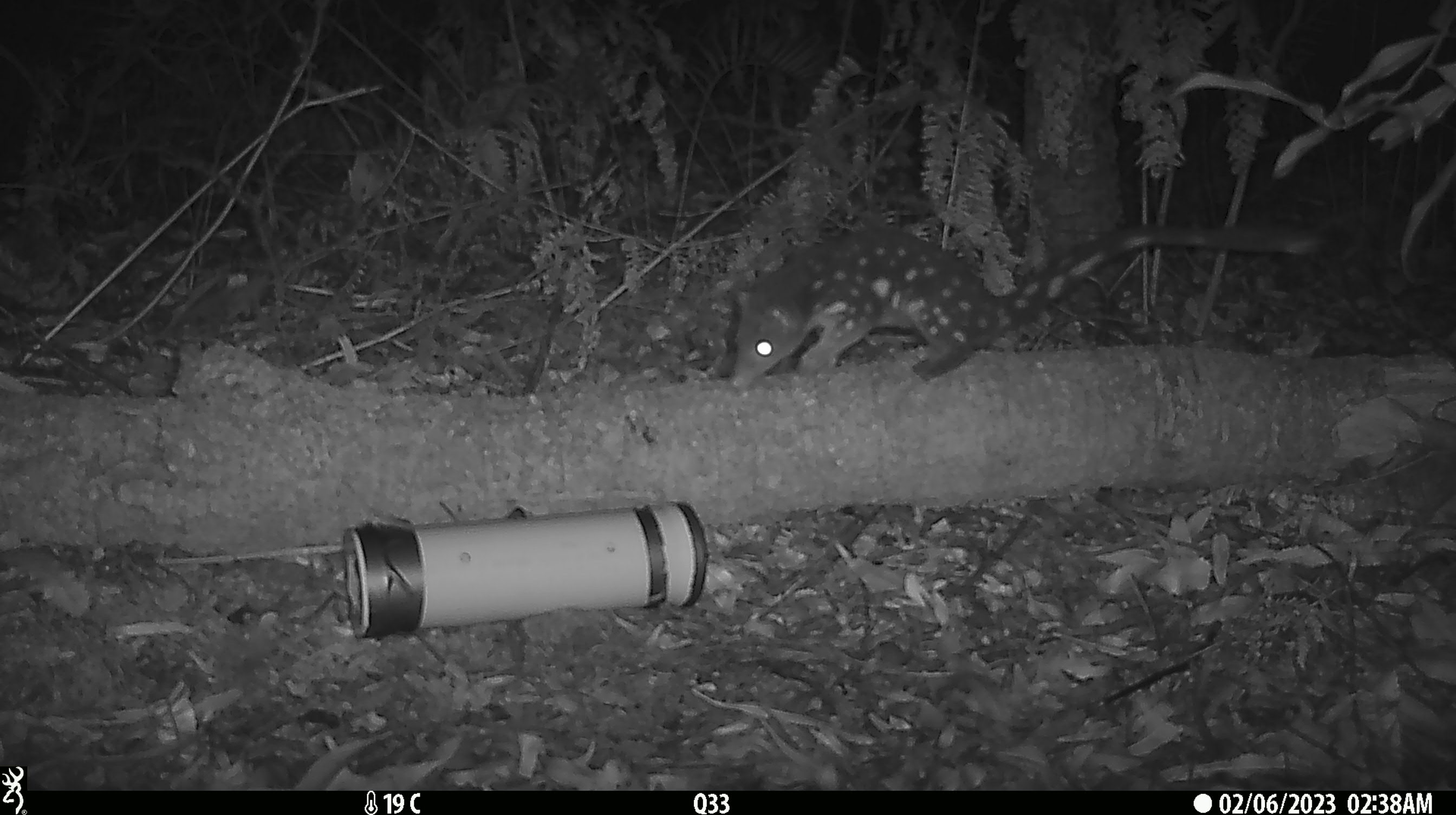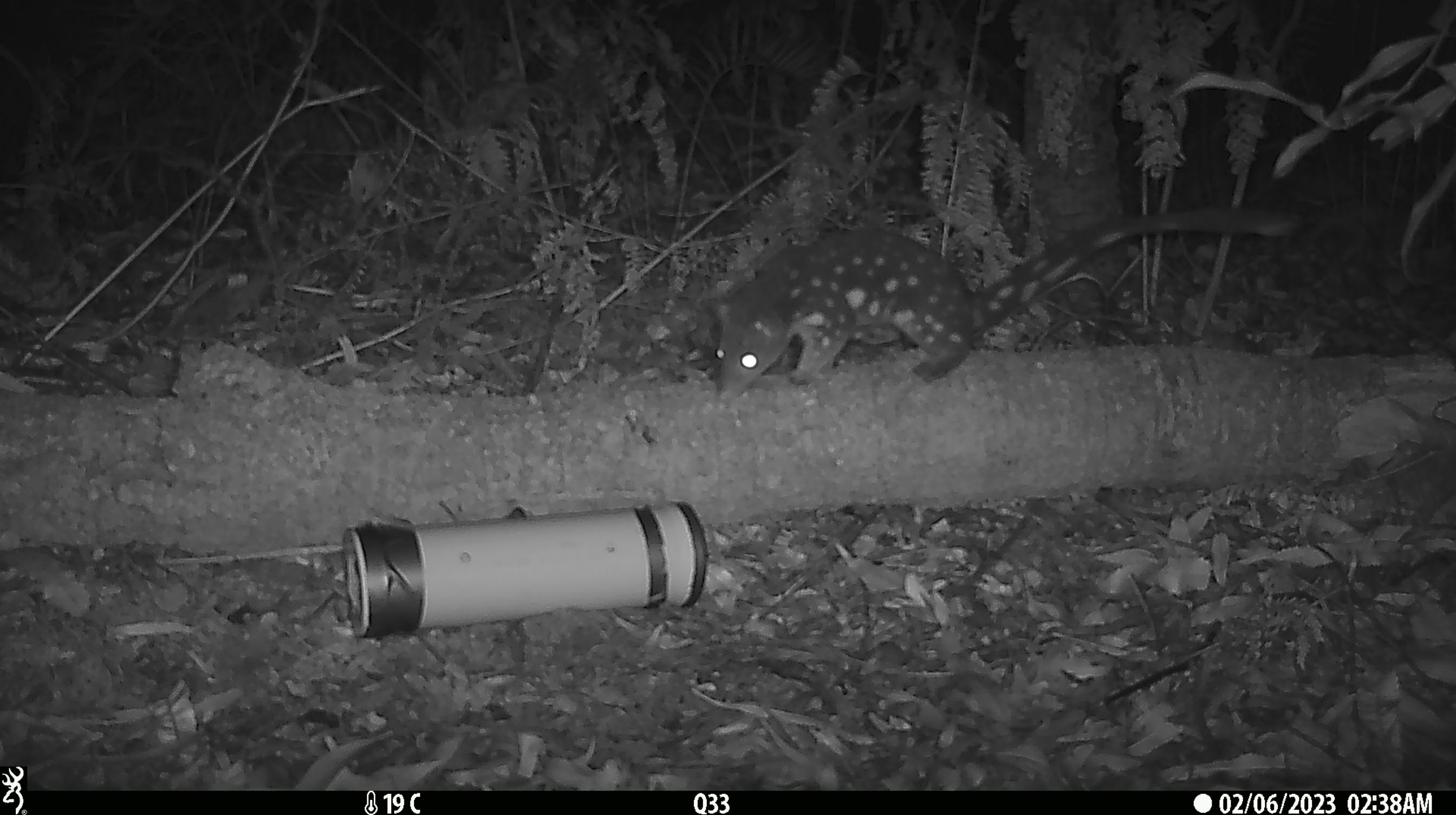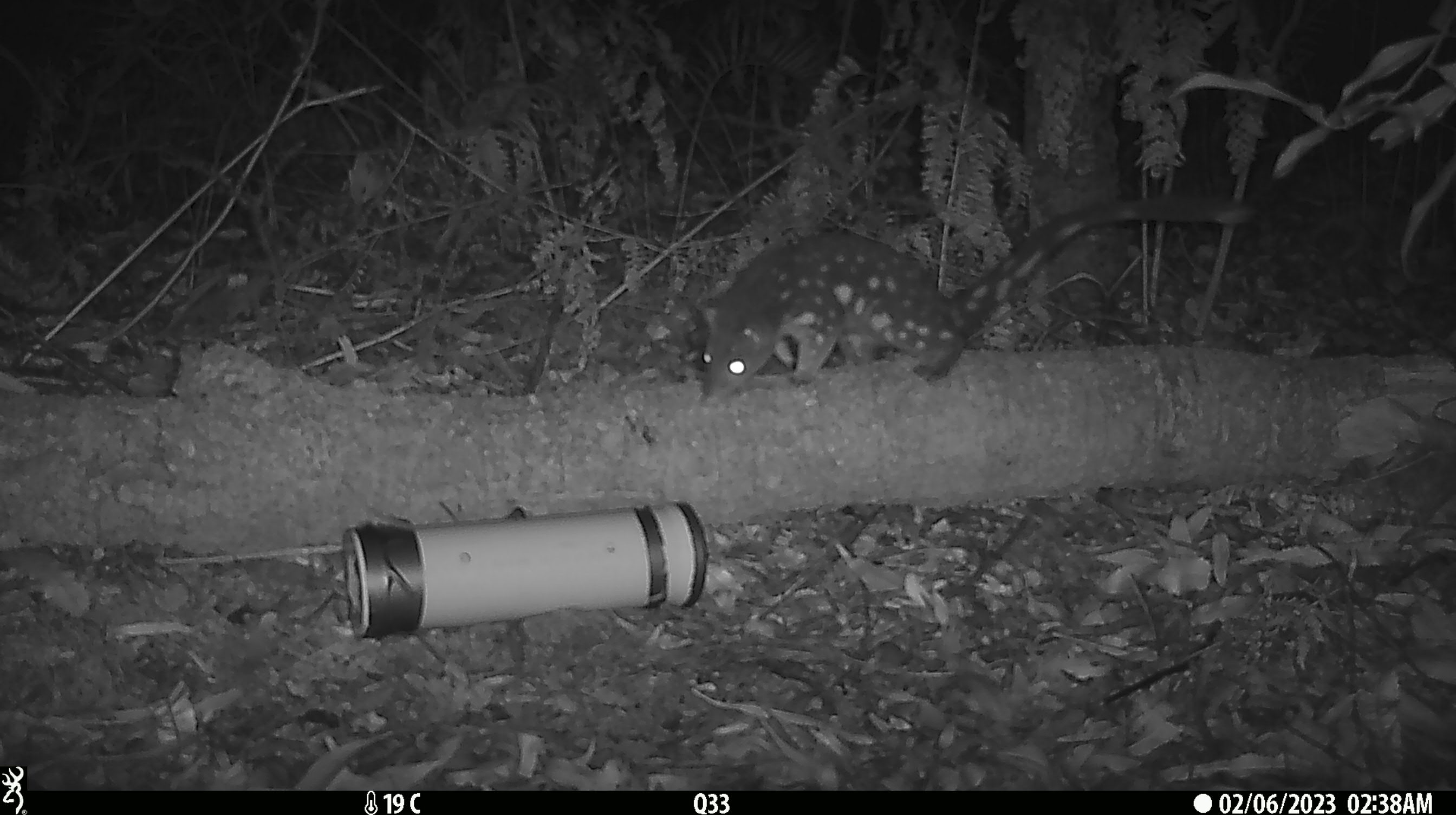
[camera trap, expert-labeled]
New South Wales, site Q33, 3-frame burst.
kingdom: Animalia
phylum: Chordata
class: Mammalia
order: Dasyuromorphia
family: Dasyuridae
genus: Dasyurus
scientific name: Dasyurus maculatus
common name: spotted-tailed quoll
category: quoll